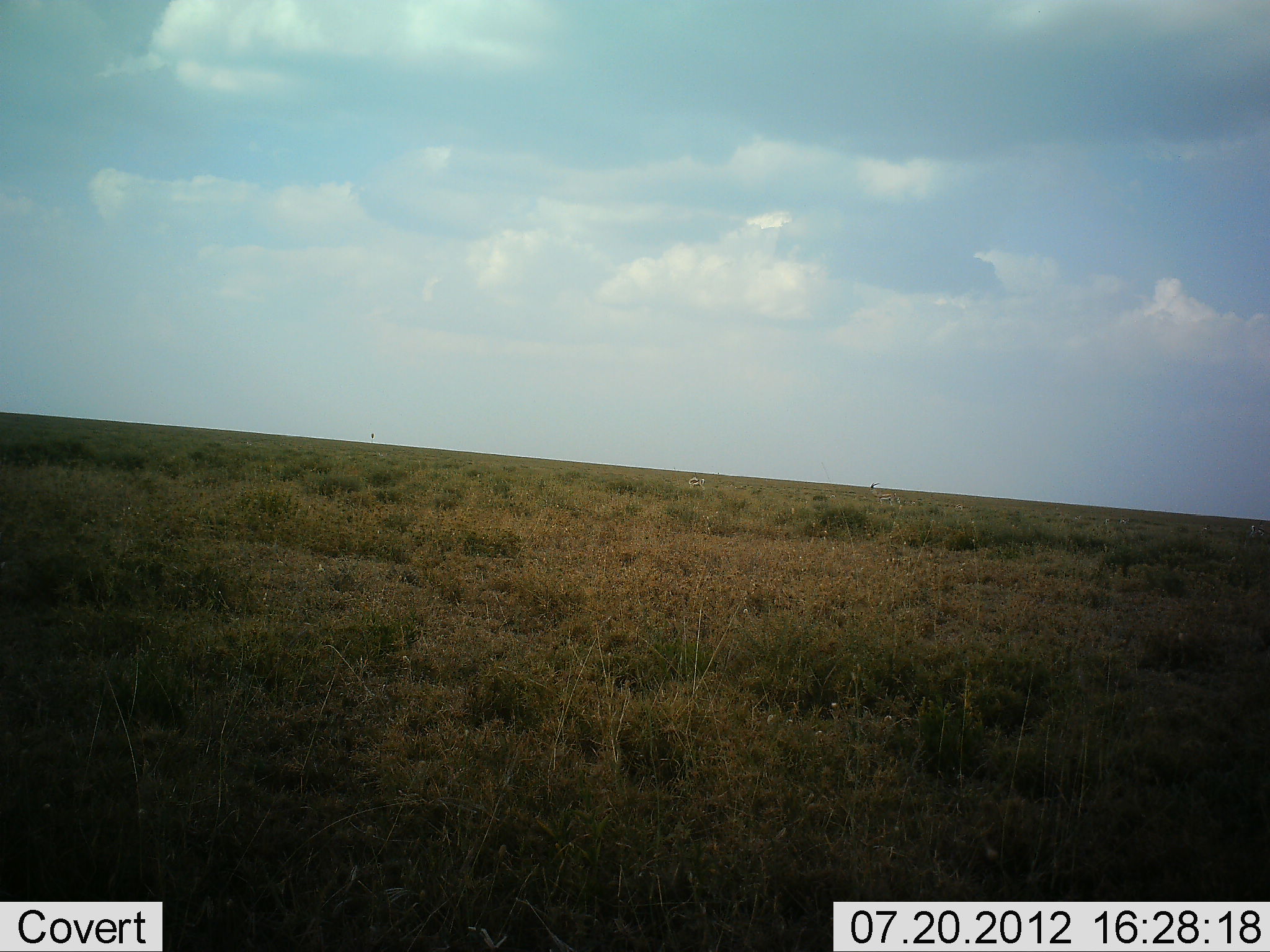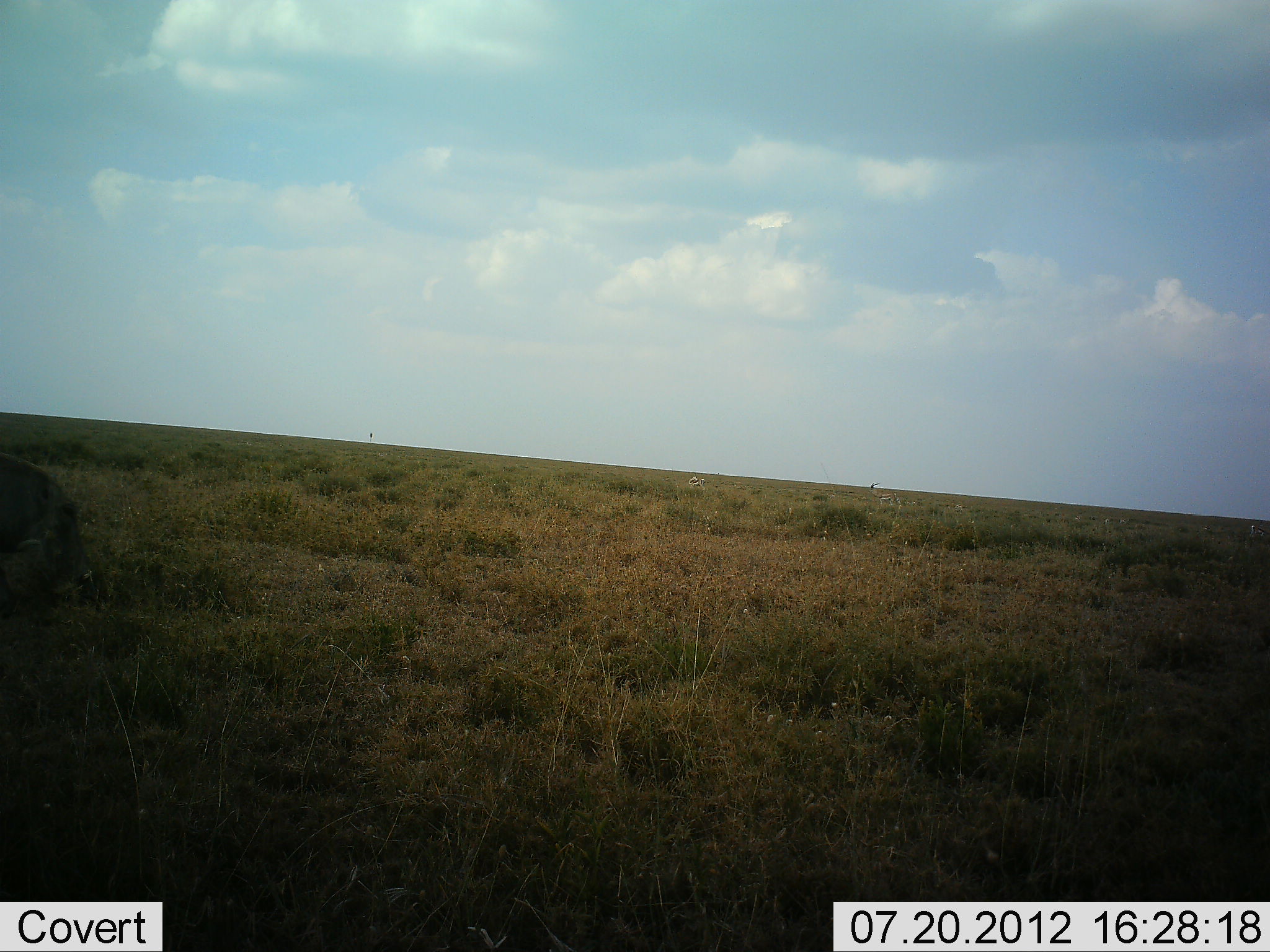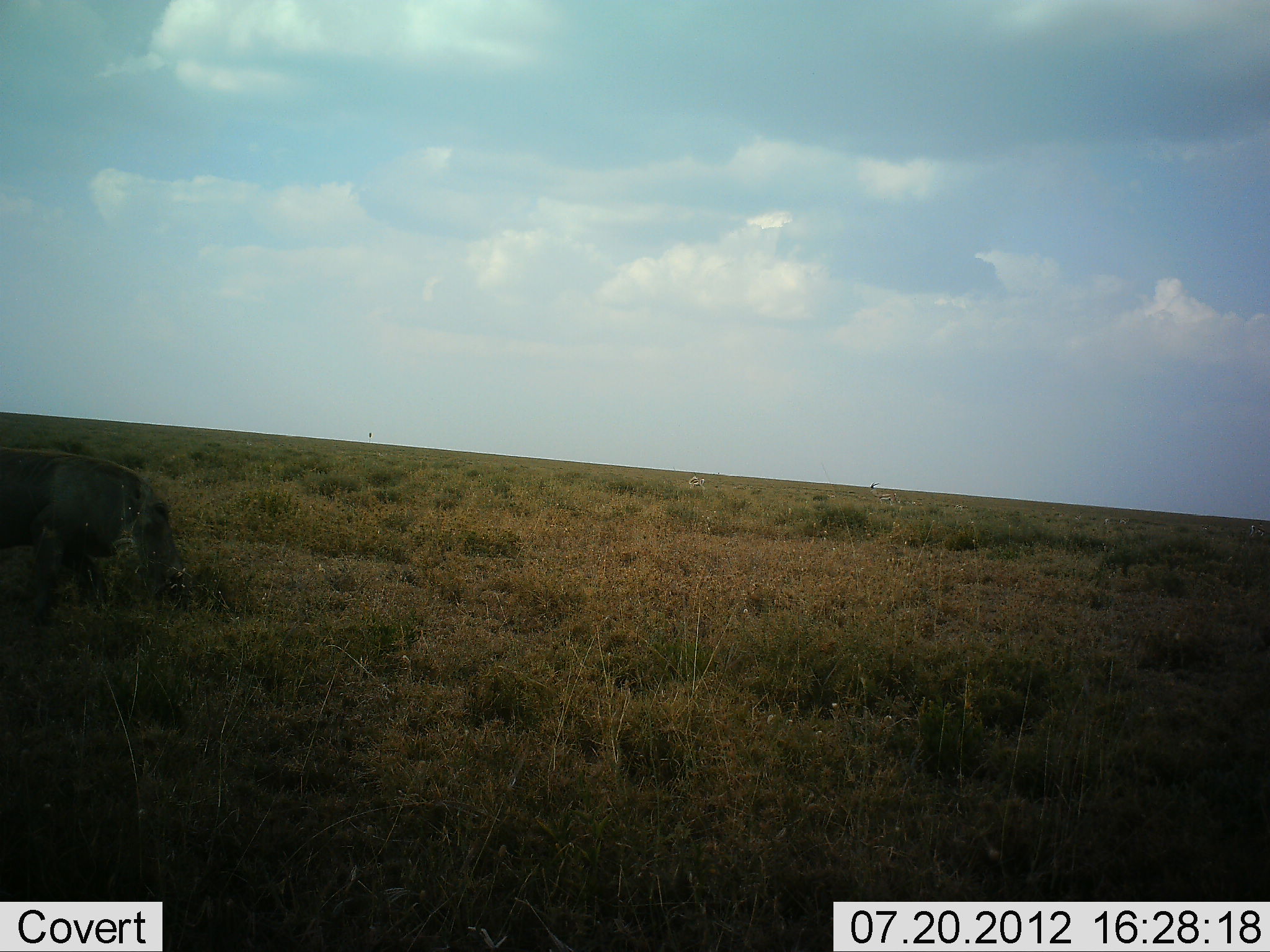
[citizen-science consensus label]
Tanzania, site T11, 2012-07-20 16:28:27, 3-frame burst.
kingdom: Animalia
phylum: Chordata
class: Mammalia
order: Artiodactyla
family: Suidae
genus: Phacochoerus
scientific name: Phacochoerus africanus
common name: warthog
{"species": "warthog (Phacochoerus africanus)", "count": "1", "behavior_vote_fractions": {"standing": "0%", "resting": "0%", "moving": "90%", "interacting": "0%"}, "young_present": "0%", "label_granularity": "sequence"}